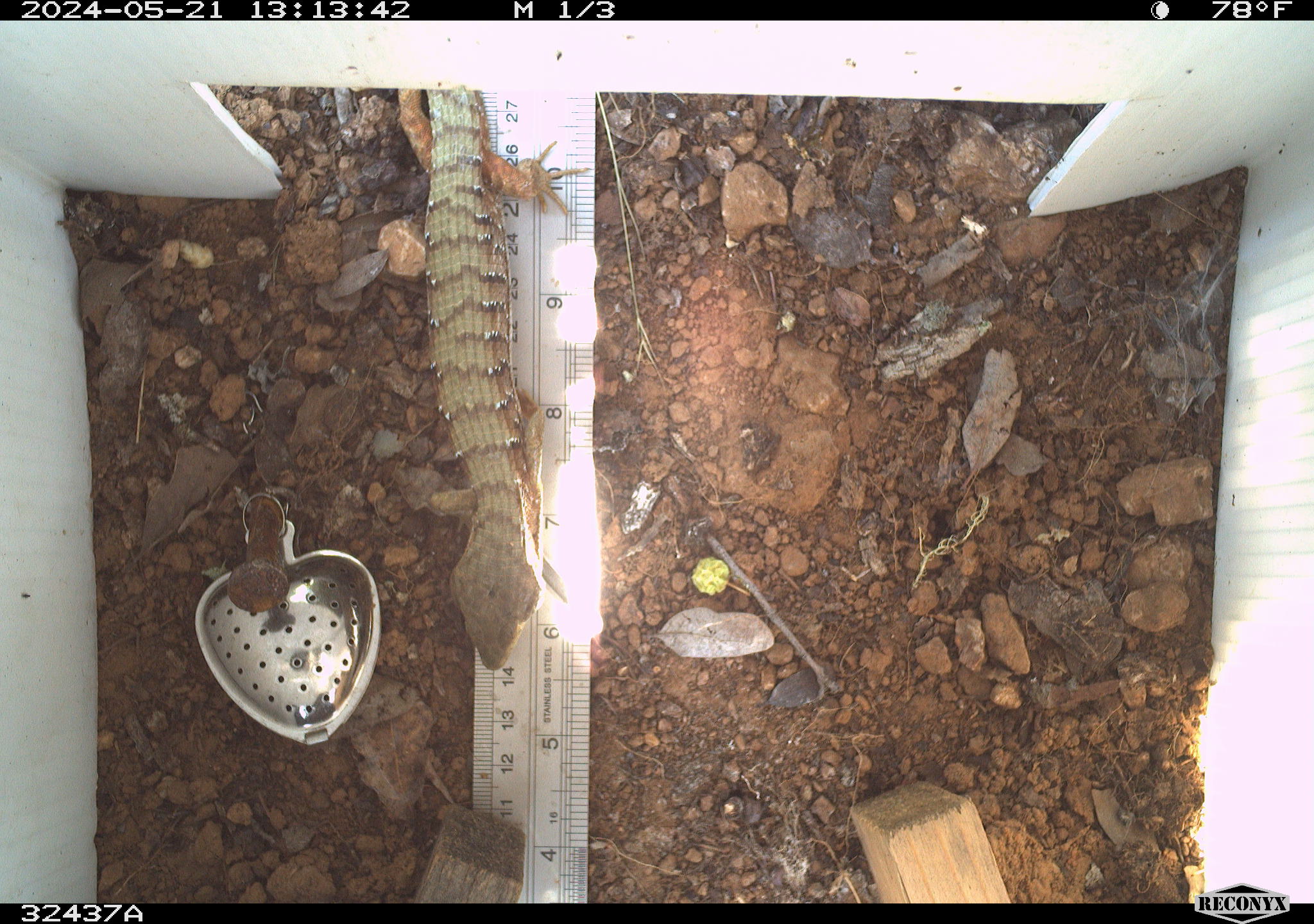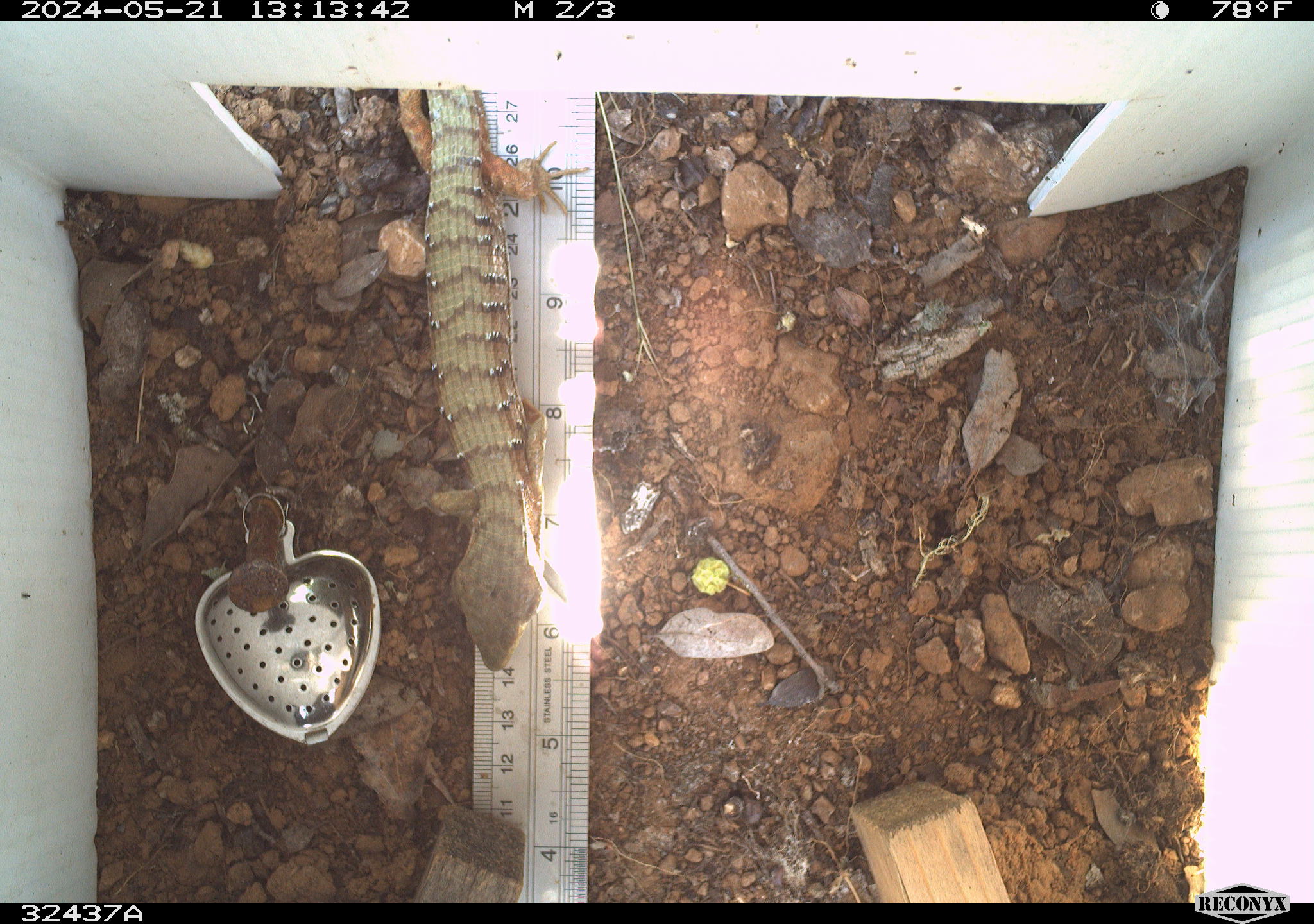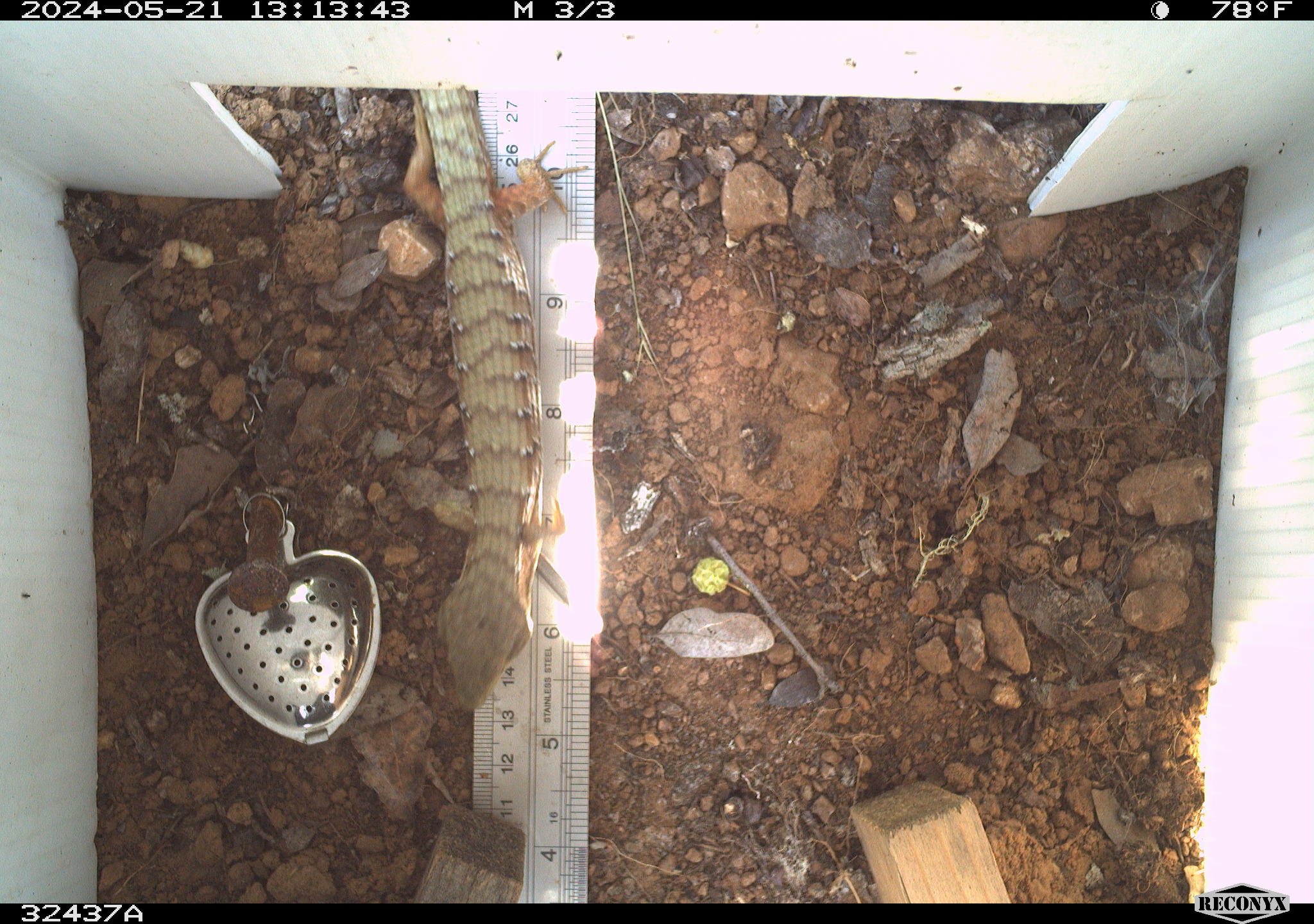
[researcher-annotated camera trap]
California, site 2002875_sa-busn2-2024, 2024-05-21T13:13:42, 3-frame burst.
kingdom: Animalia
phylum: Chordata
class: Reptilia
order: Squamata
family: Anguidae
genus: Elgaria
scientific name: Elgaria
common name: alligator lizards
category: elgaria species